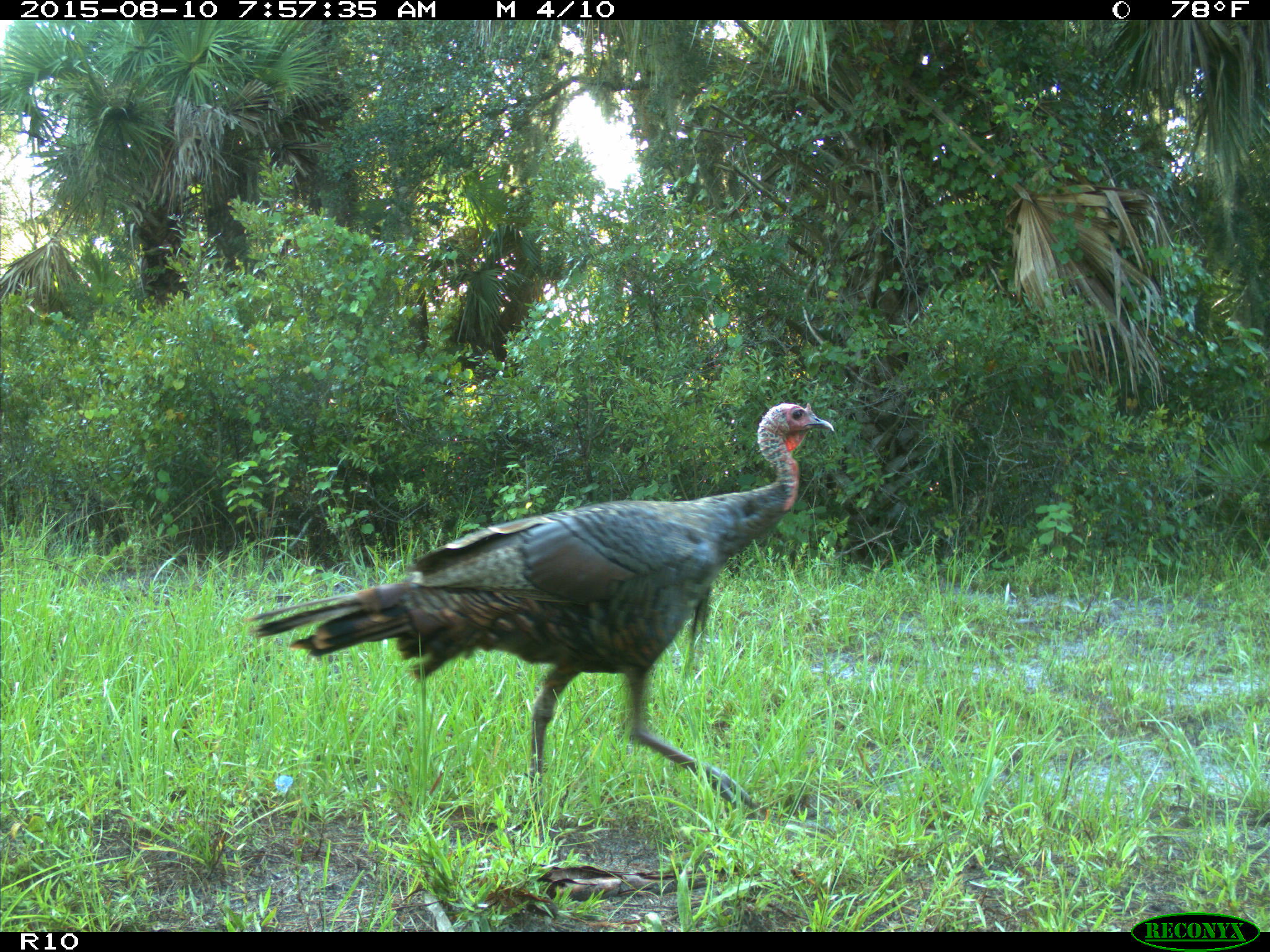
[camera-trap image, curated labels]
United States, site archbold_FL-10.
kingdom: Animalia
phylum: Chordata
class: Aves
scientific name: Aves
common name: birds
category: unidentified bird